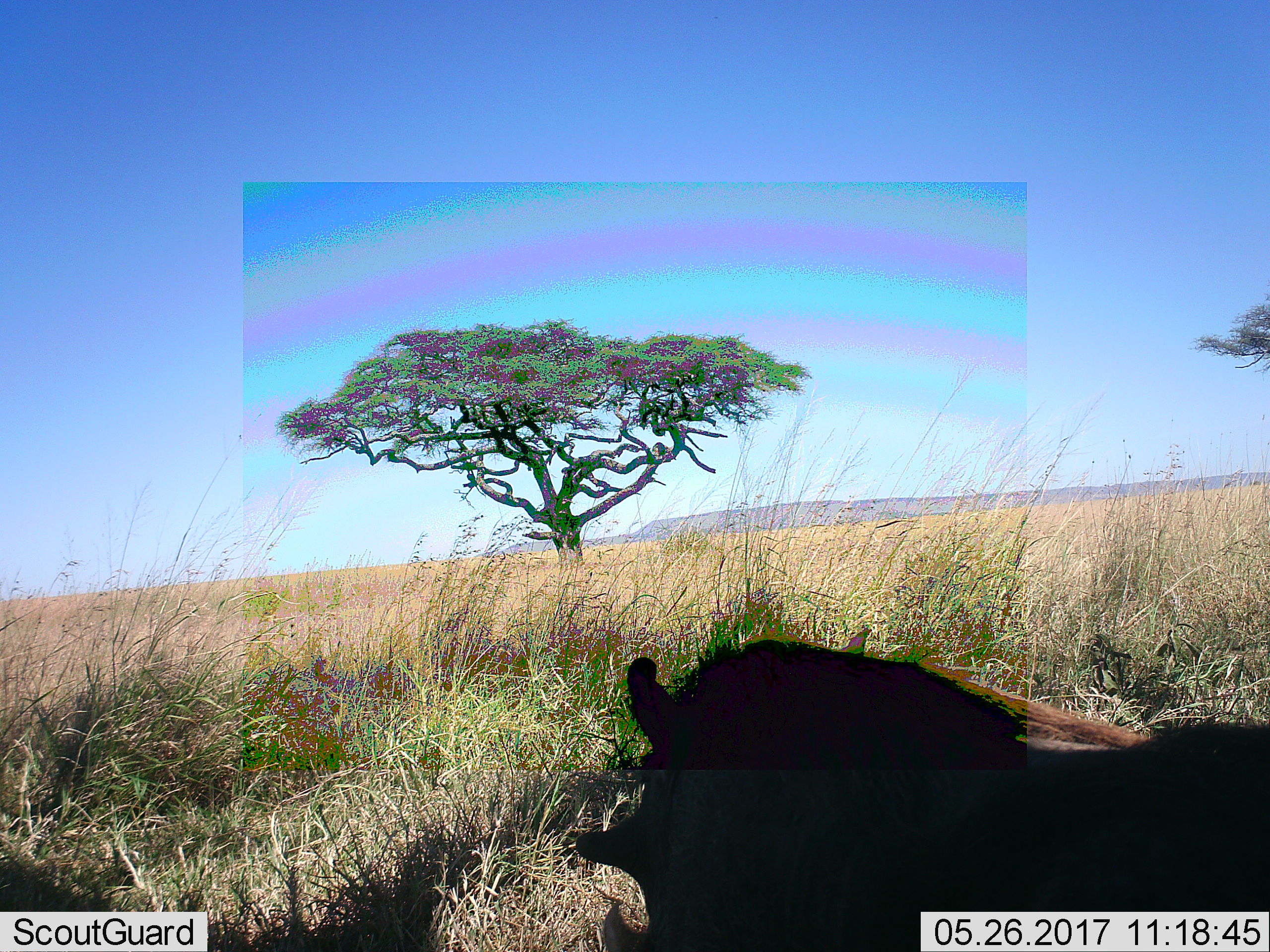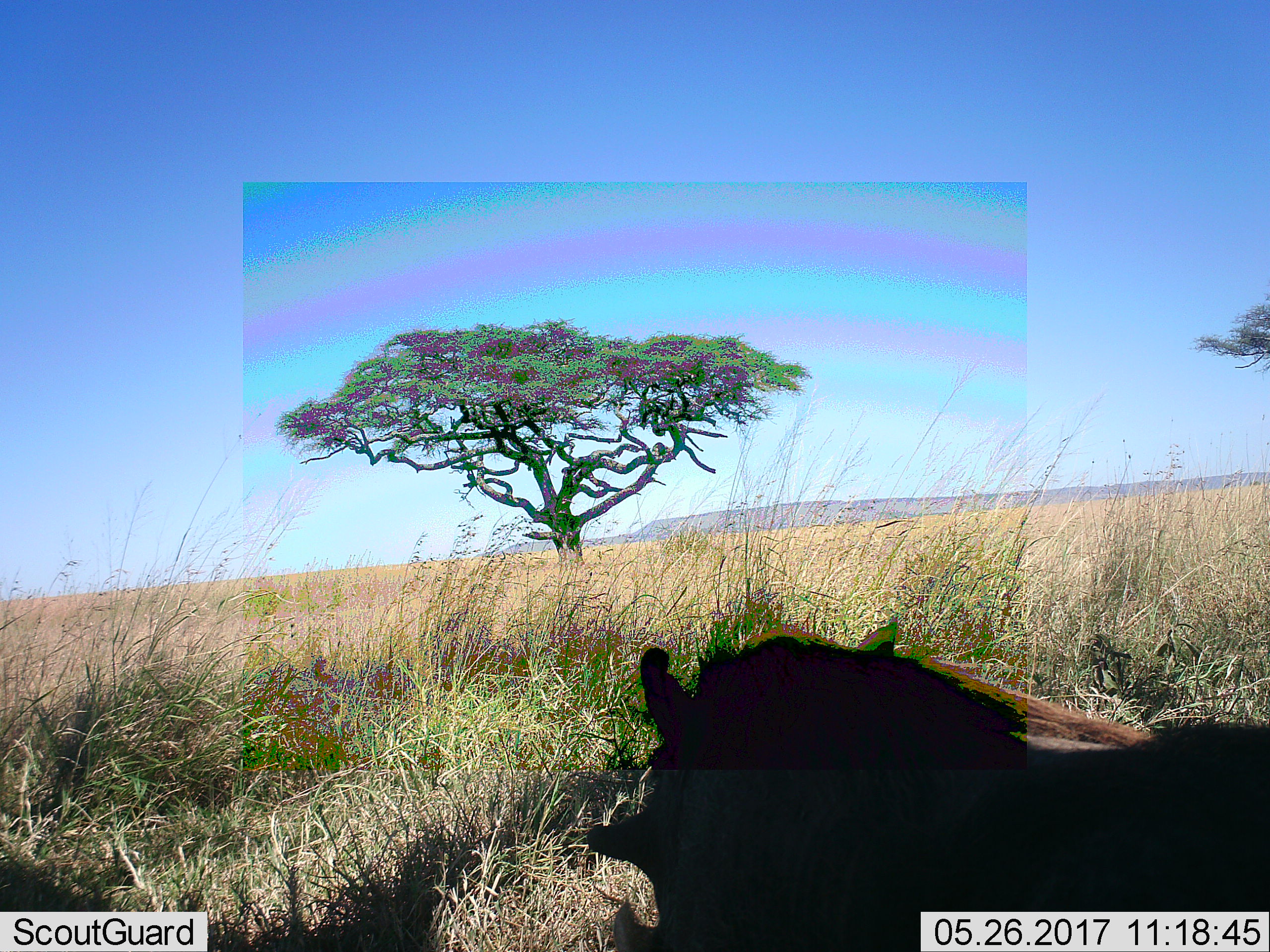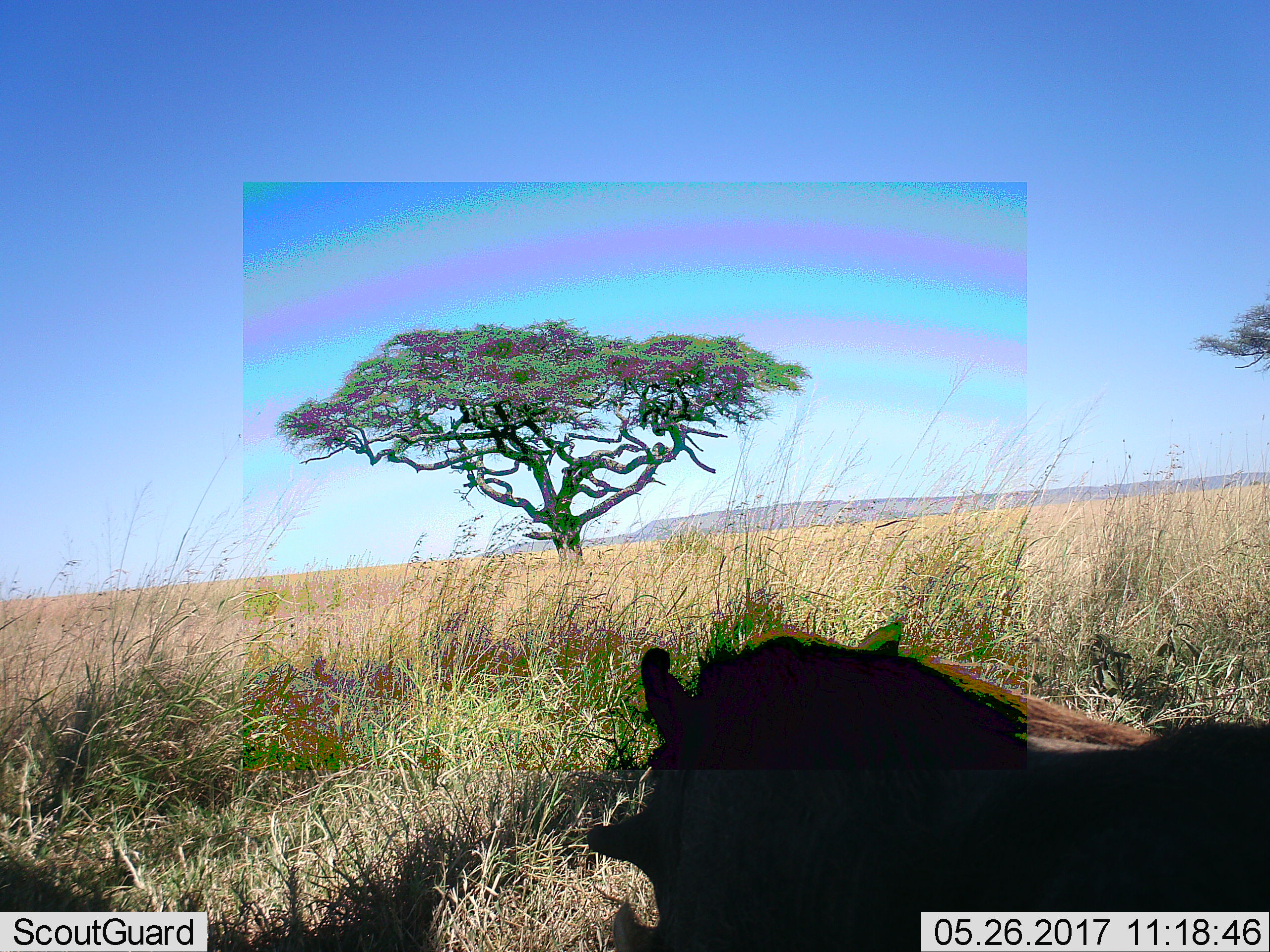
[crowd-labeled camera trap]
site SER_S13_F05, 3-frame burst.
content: unidentified animal